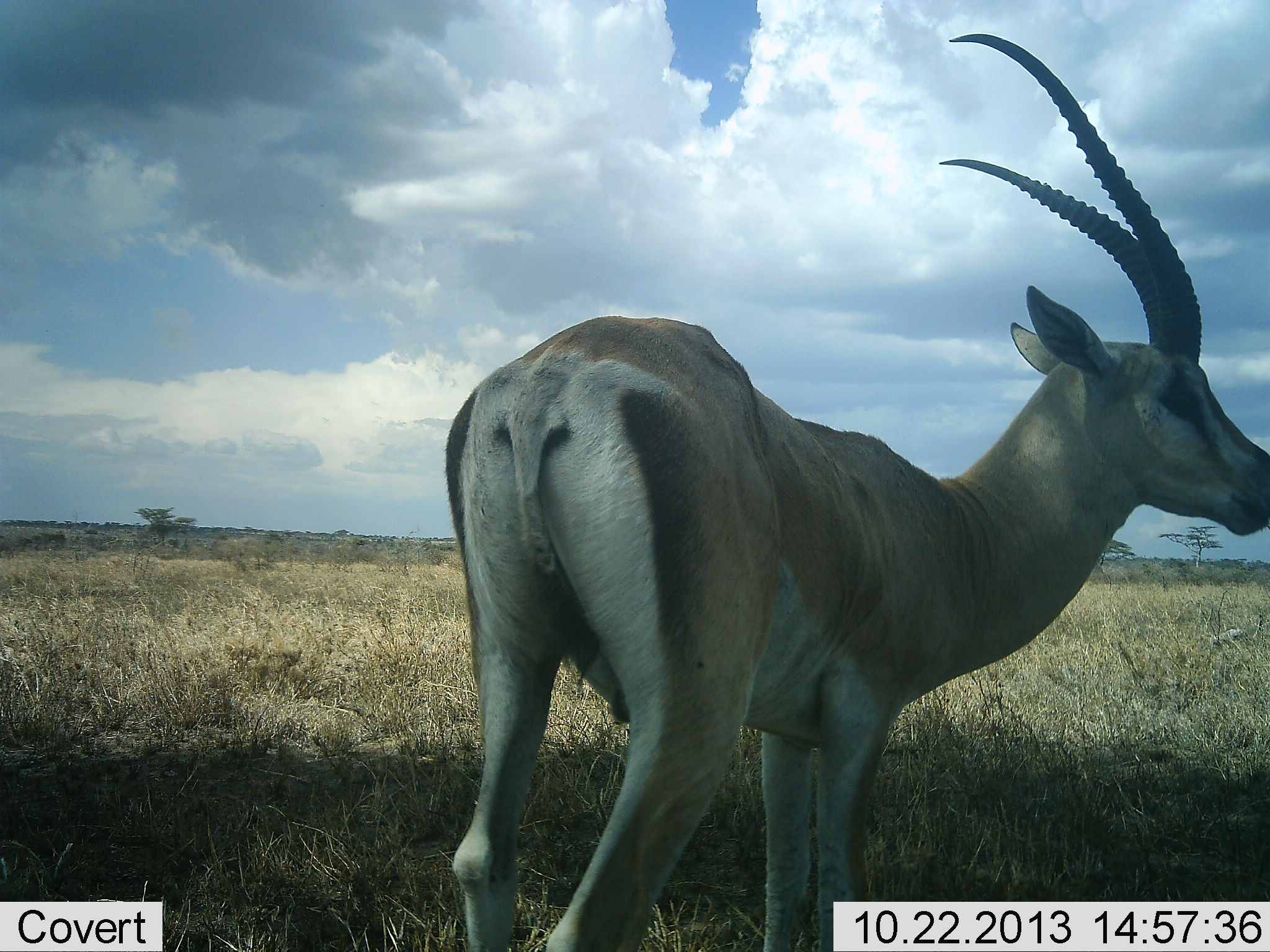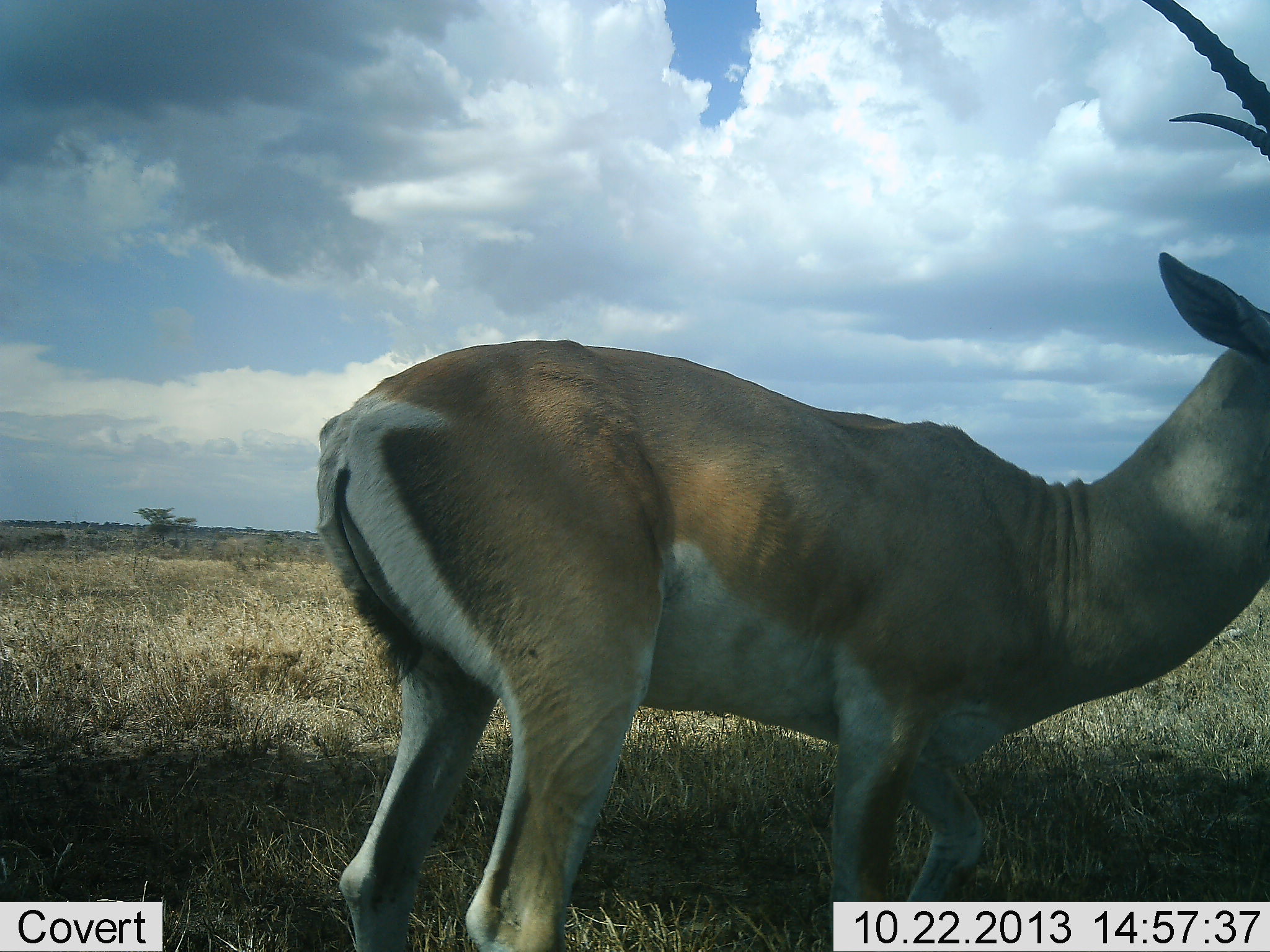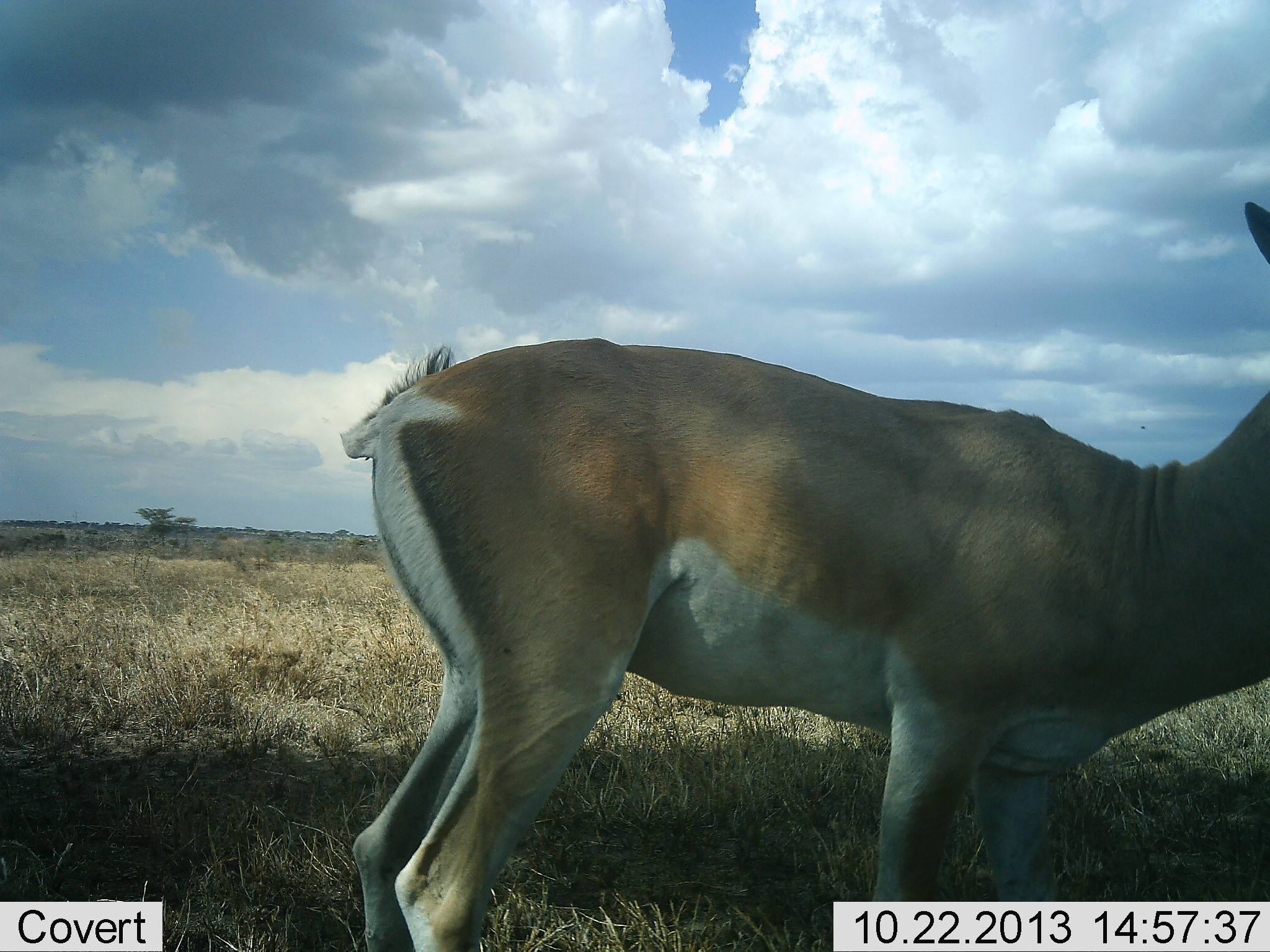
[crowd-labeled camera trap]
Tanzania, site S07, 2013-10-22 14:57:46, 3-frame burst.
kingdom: Animalia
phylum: Chordata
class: Mammalia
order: Artiodactyla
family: Bovidae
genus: Nanger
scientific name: Nanger granti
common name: grant's gazelle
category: gazellegrants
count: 1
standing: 55%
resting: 0%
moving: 48%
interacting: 0%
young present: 0%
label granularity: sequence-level